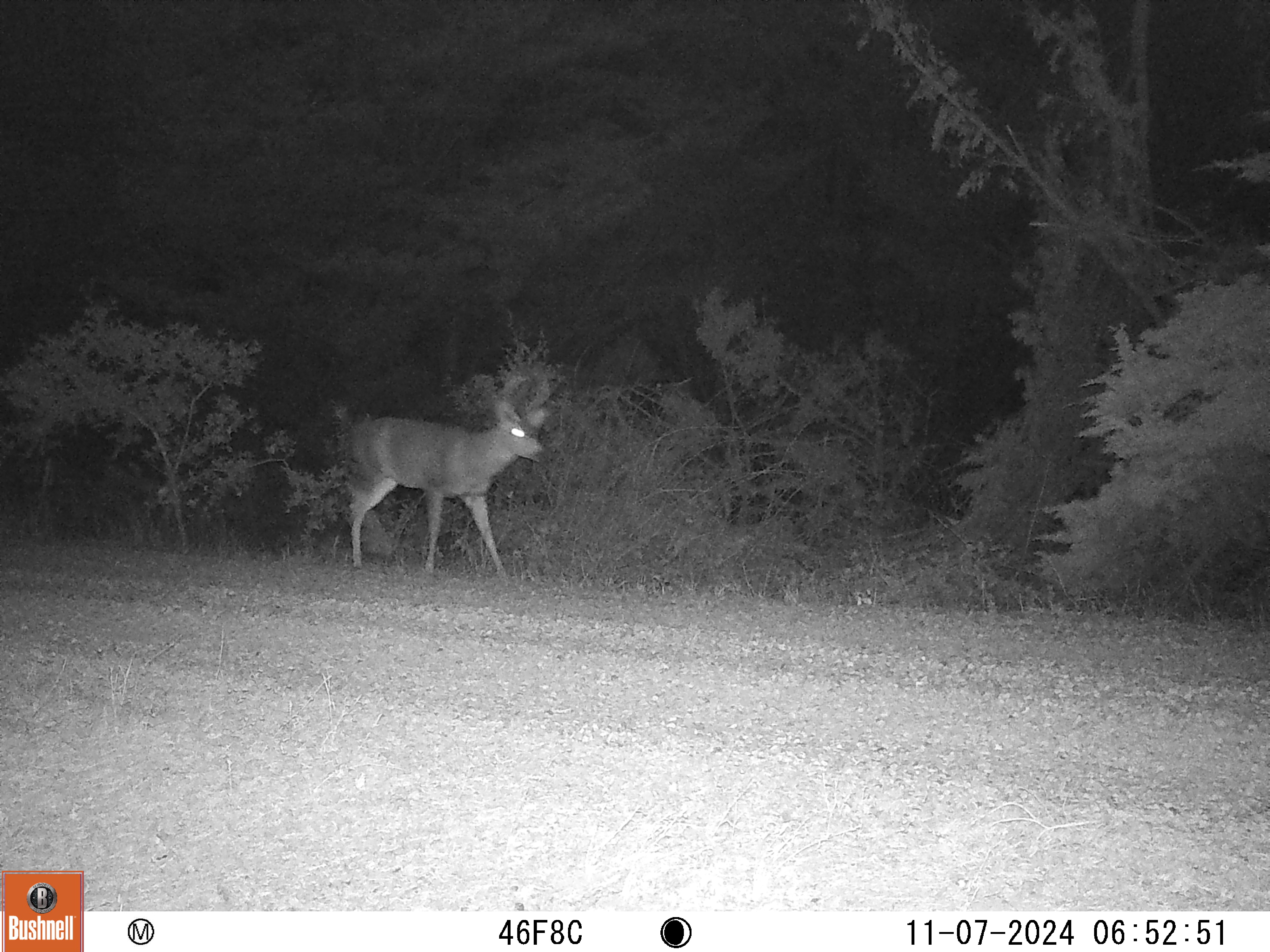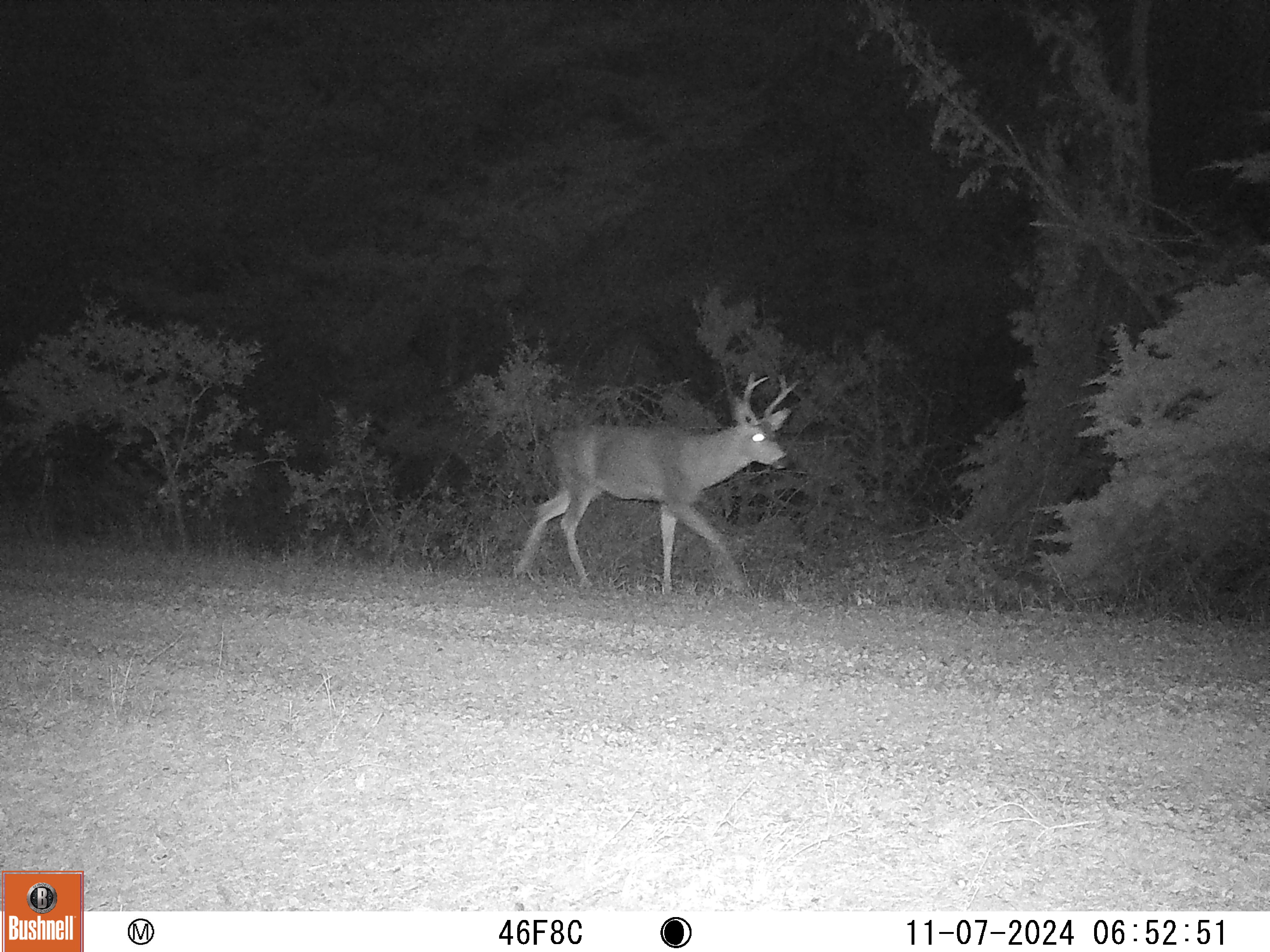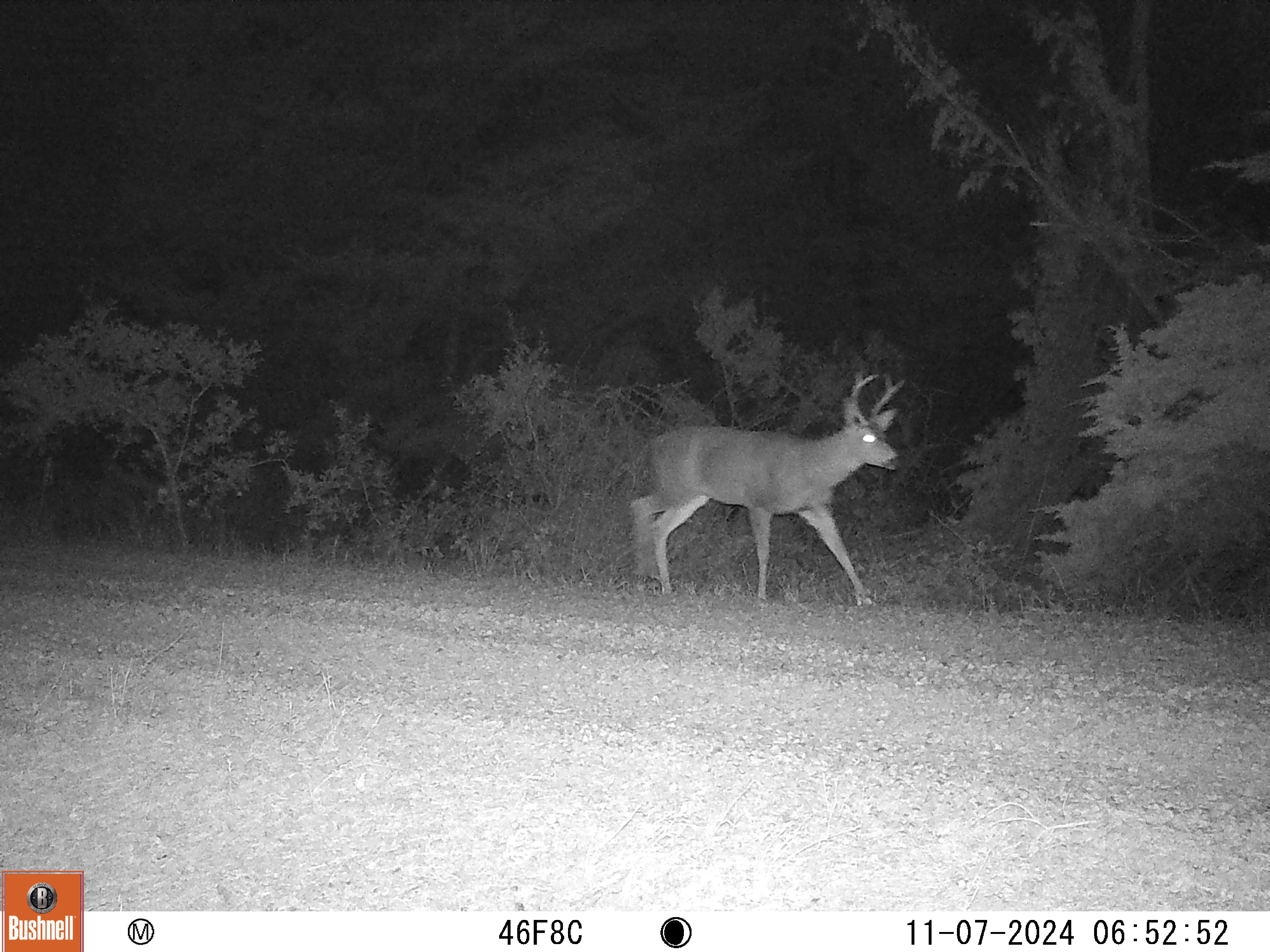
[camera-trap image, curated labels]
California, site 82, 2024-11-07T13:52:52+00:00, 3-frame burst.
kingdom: Animalia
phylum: Chordata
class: Mammalia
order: Artiodactyla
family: Cervidae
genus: Odocoileus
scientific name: Odocoileus hemionus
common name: mule deer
Mule deer (Odocoileus hemionus).